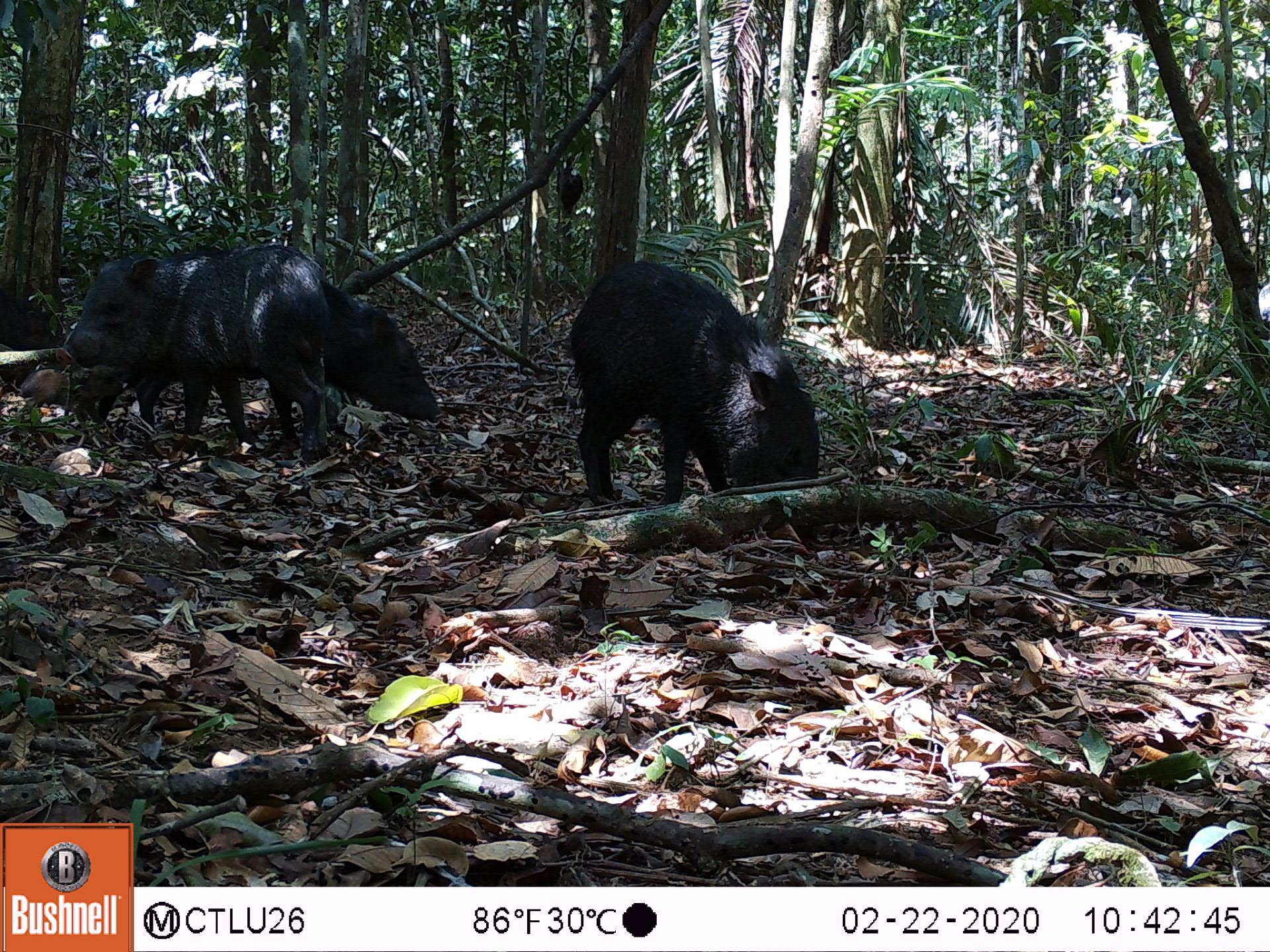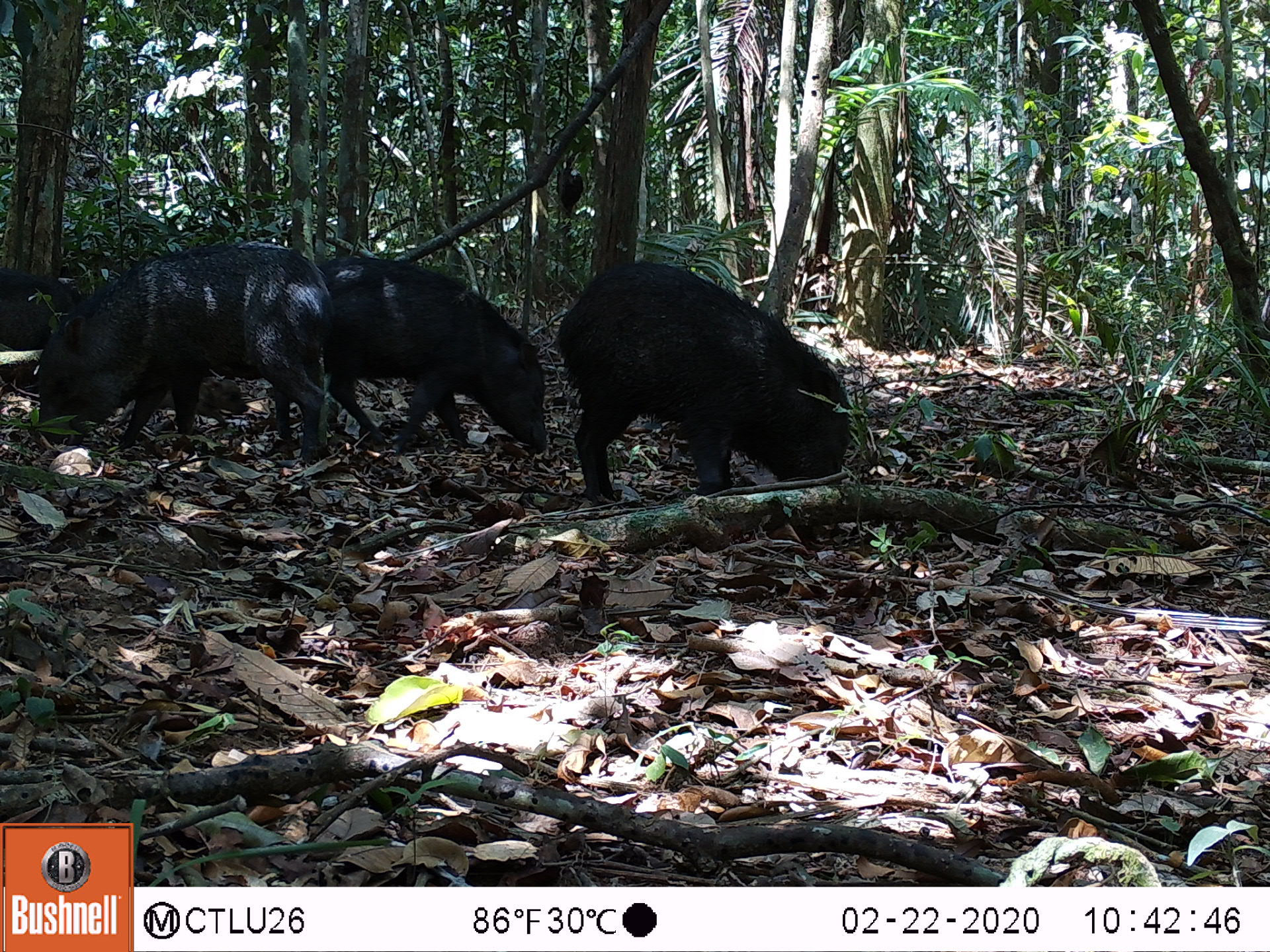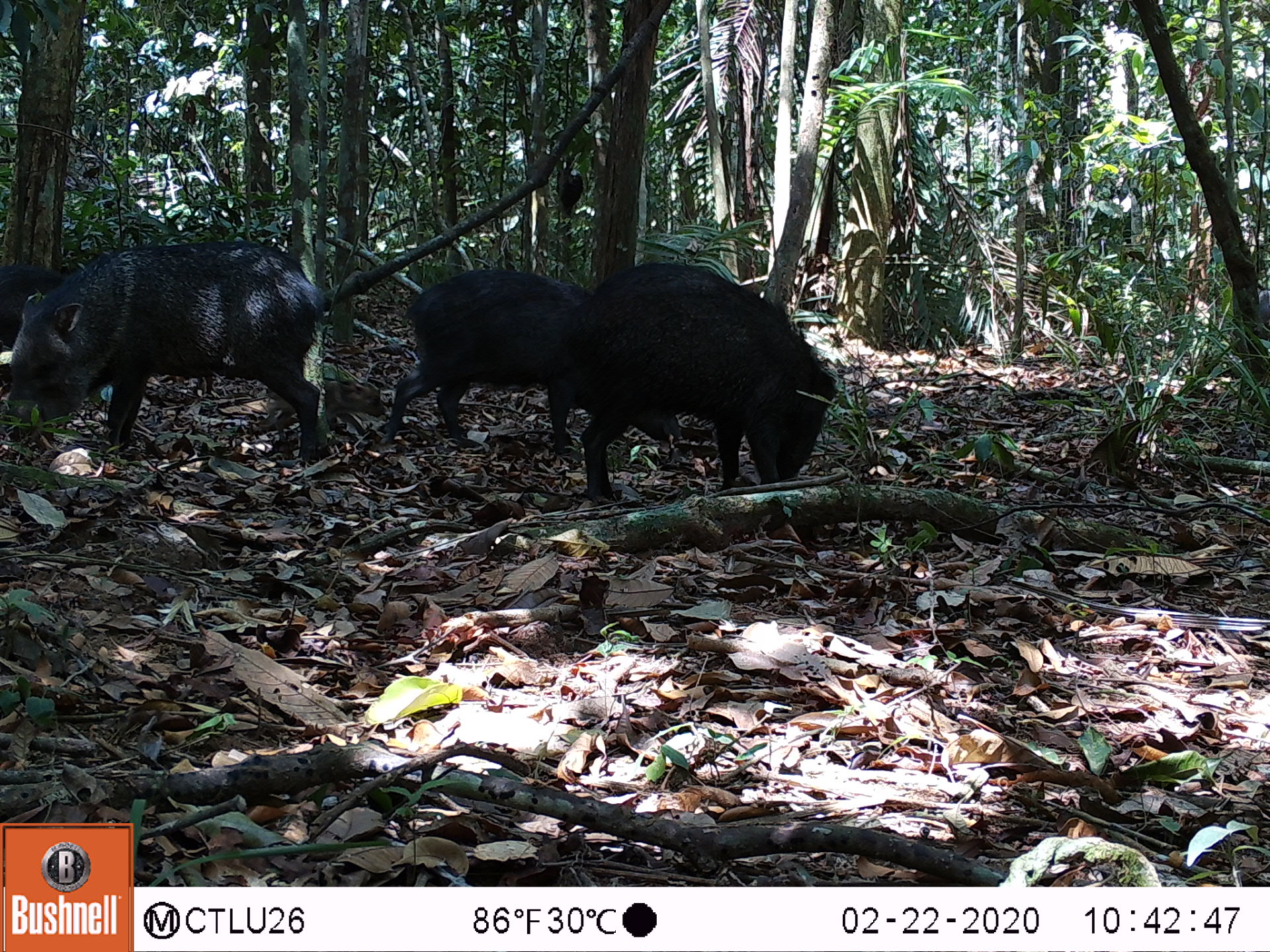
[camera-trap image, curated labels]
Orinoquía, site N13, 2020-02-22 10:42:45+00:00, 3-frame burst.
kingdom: Animalia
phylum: Chordata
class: Mammalia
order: Artiodactyla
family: Tayassuidae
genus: Pecari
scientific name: Pecari tajacu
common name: collared peccary